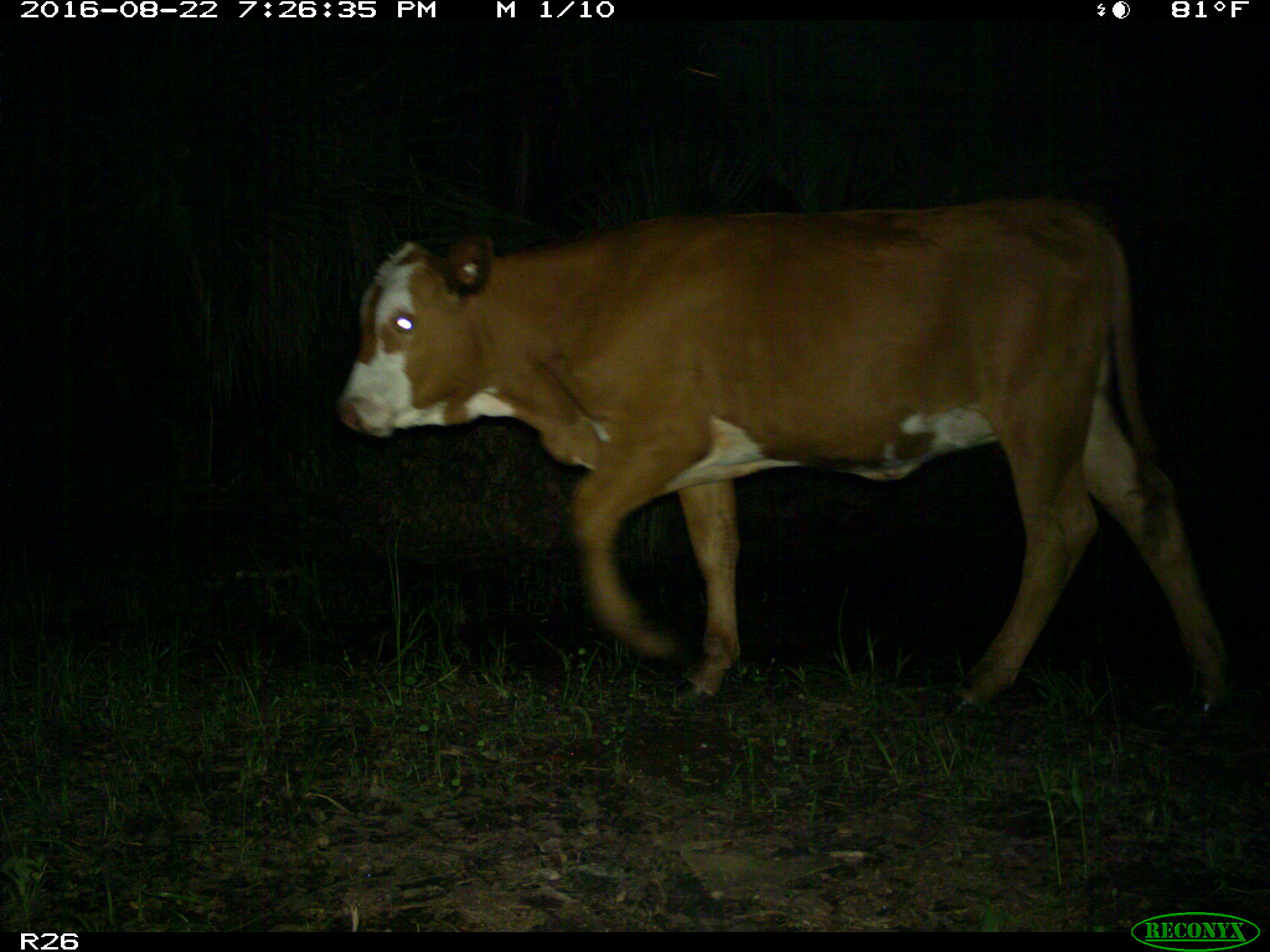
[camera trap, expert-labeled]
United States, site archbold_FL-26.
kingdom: Animalia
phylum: Chordata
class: Mammalia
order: Artiodactyla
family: Bovidae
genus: Bos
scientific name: Bos taurus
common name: domestic cow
Bos taurus (domestic cow).